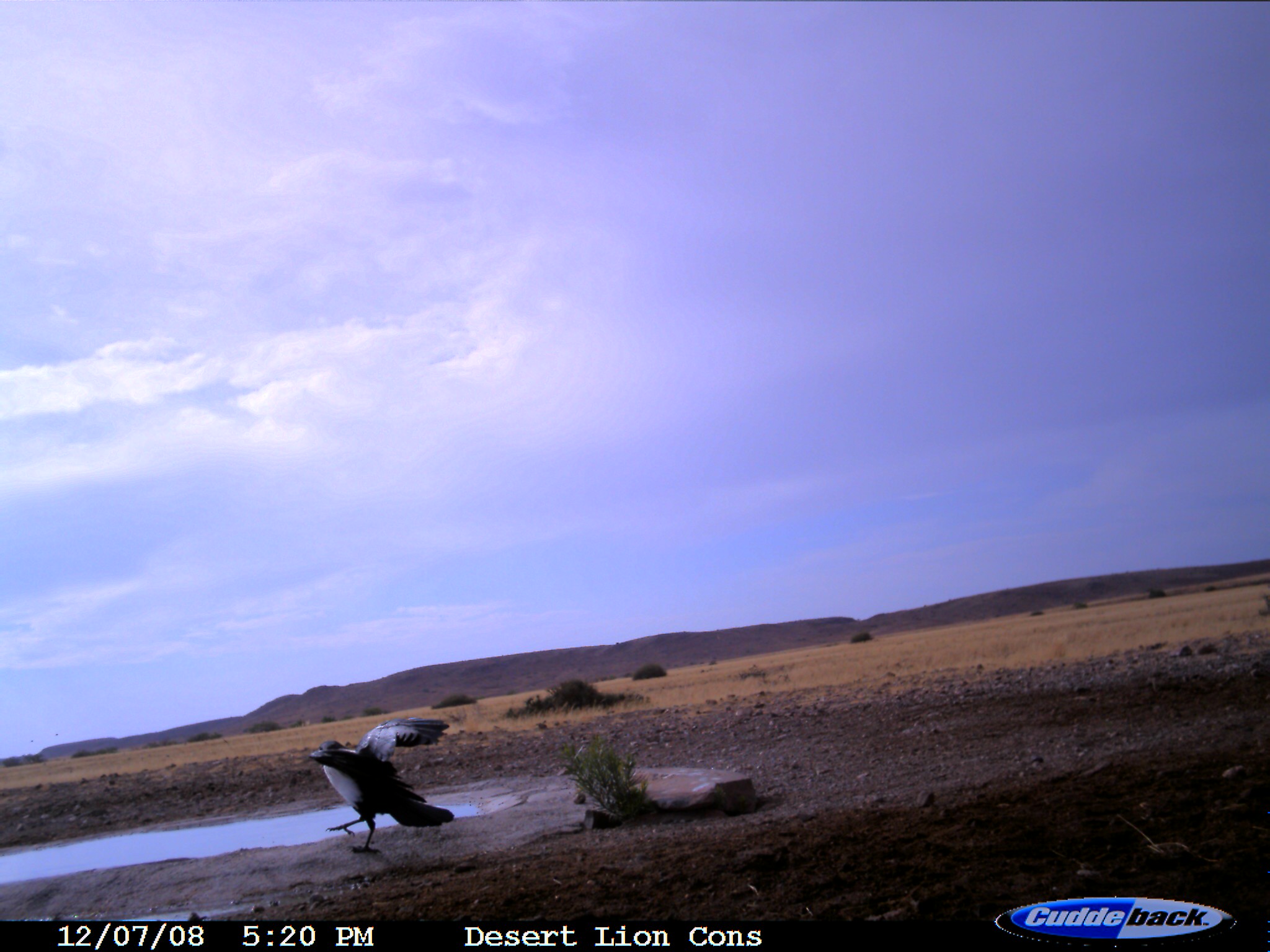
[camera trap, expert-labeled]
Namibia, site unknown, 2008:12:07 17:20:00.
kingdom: Animalia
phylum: Chordata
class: Aves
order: Passeriformes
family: Corvidae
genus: Corvus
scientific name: Corvus albus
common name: pied crow